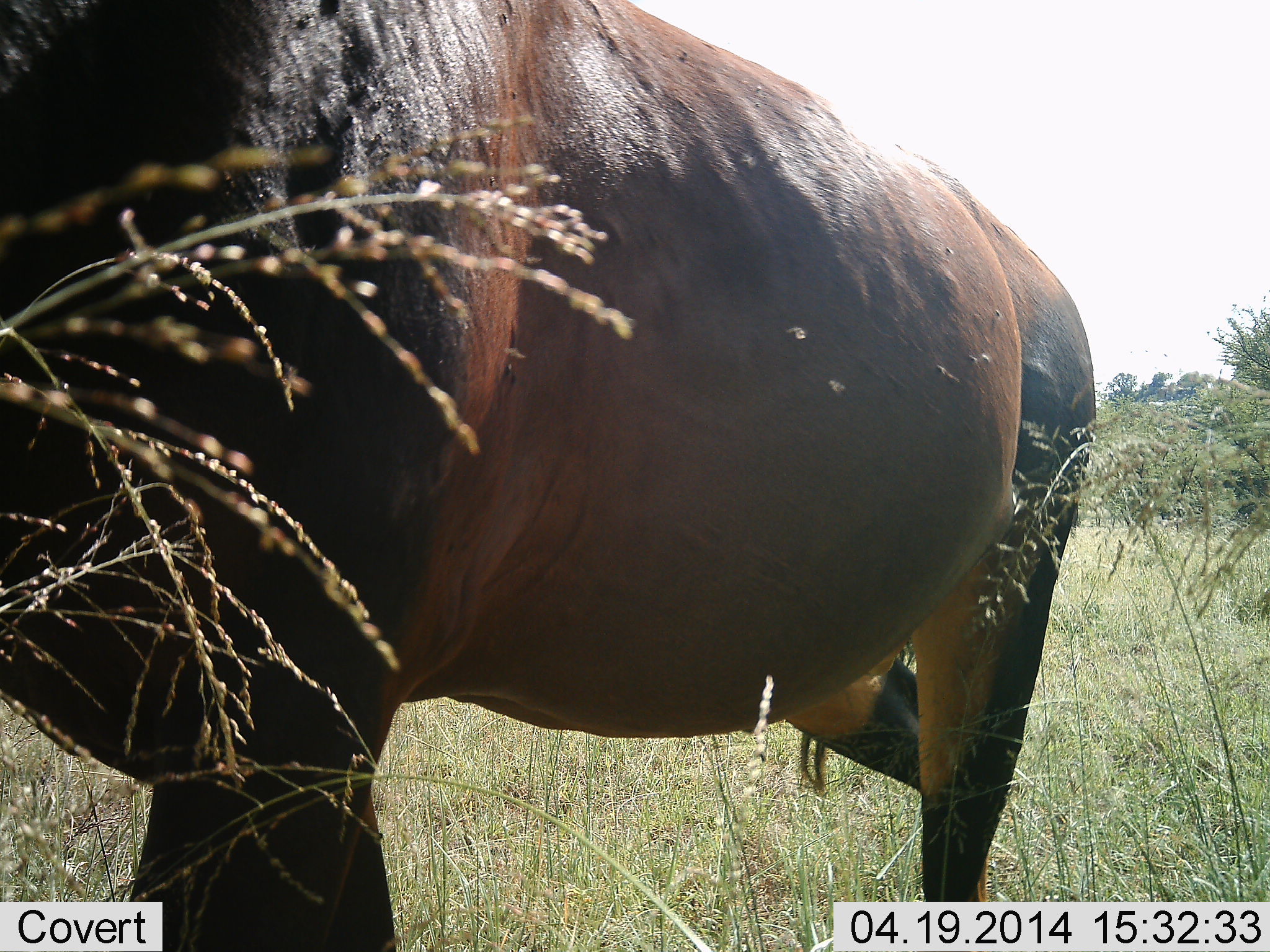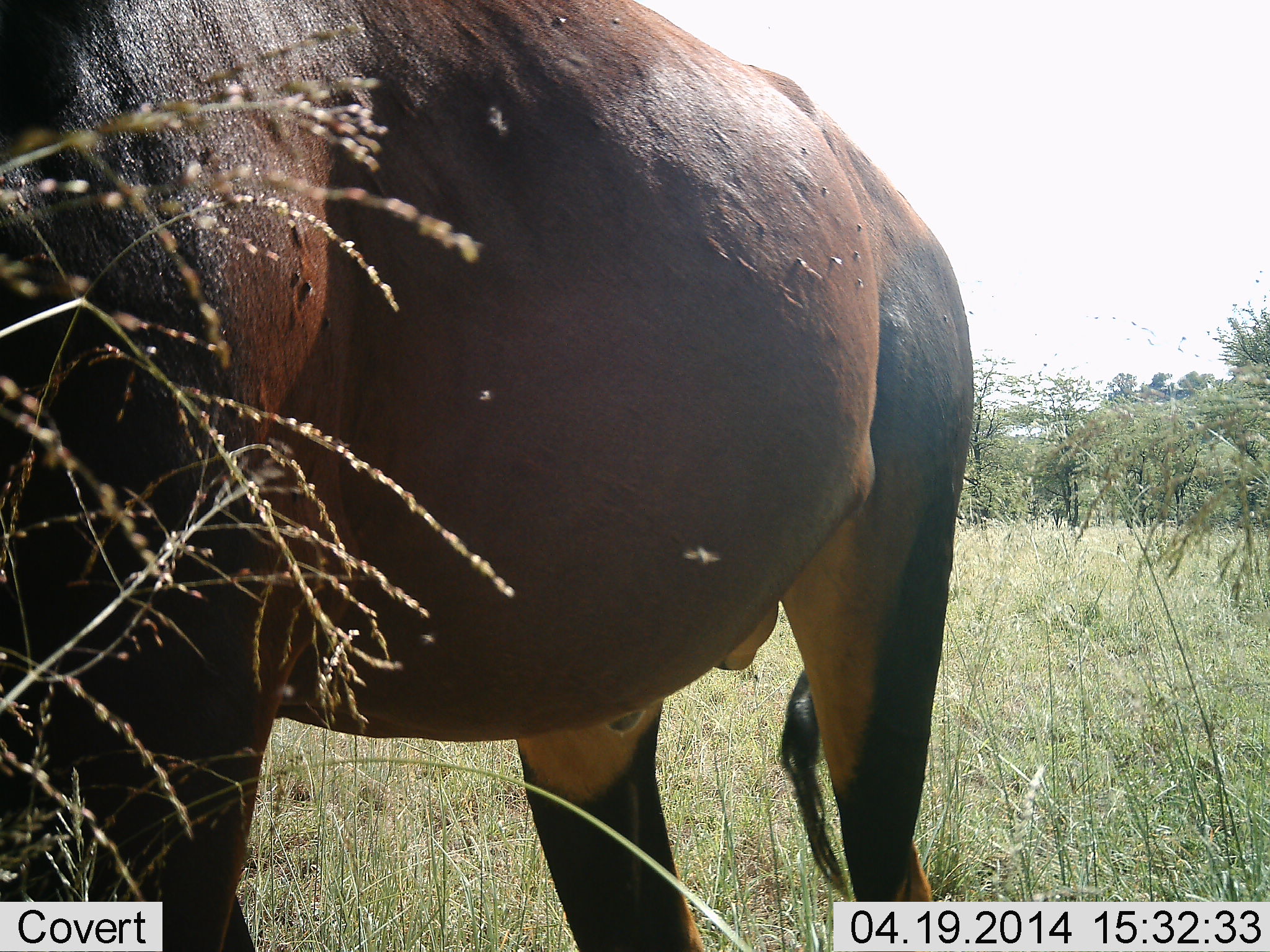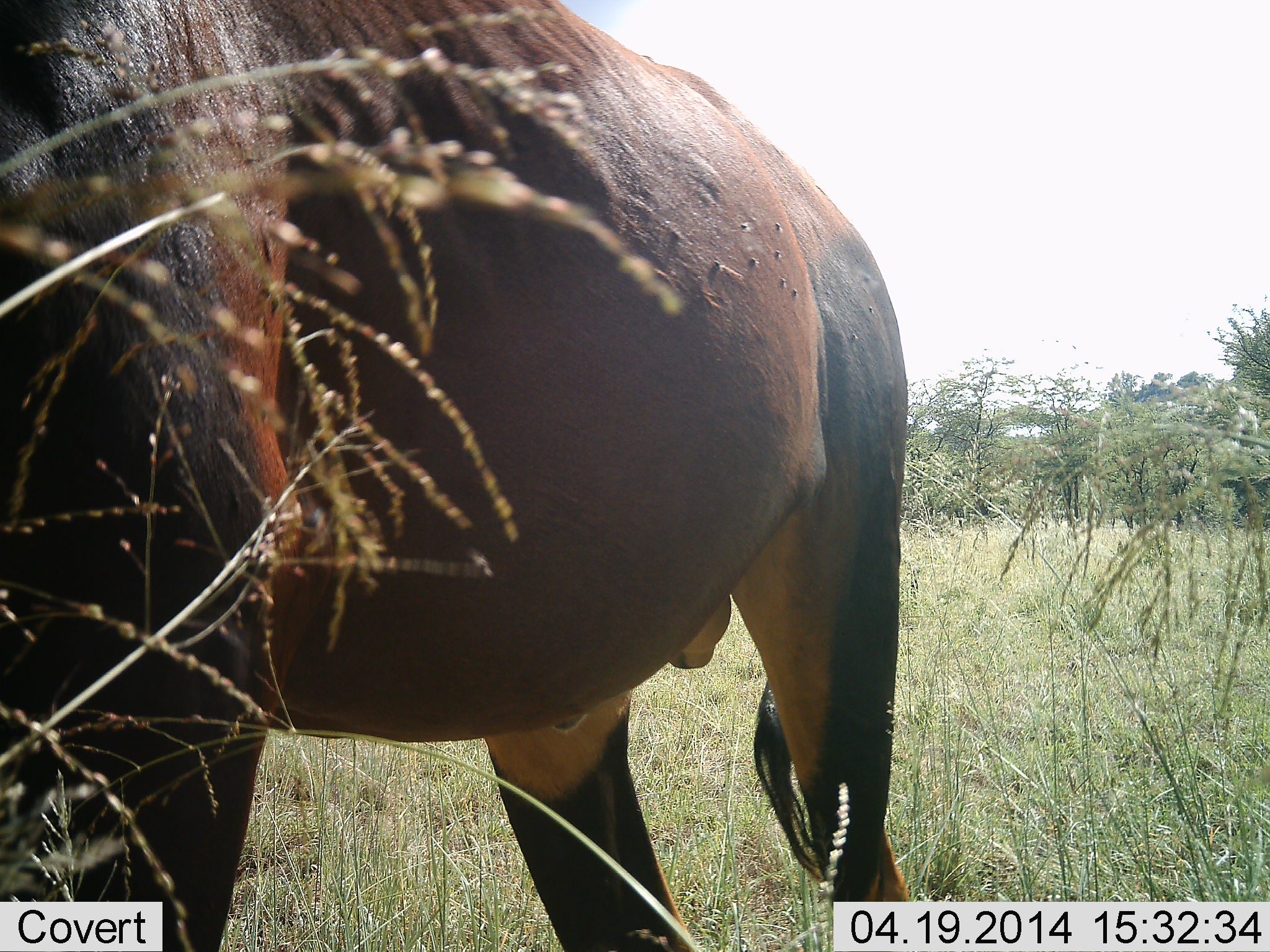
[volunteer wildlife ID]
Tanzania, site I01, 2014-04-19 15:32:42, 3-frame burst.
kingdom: Animalia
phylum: Chordata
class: Mammalia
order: Artiodactyla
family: Bovidae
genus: Damaliscus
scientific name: Damaliscus lunatus jimela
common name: topi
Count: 1.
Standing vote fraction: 58%.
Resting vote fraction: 0%.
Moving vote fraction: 42%.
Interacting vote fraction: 0%.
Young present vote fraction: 0%.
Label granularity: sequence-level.